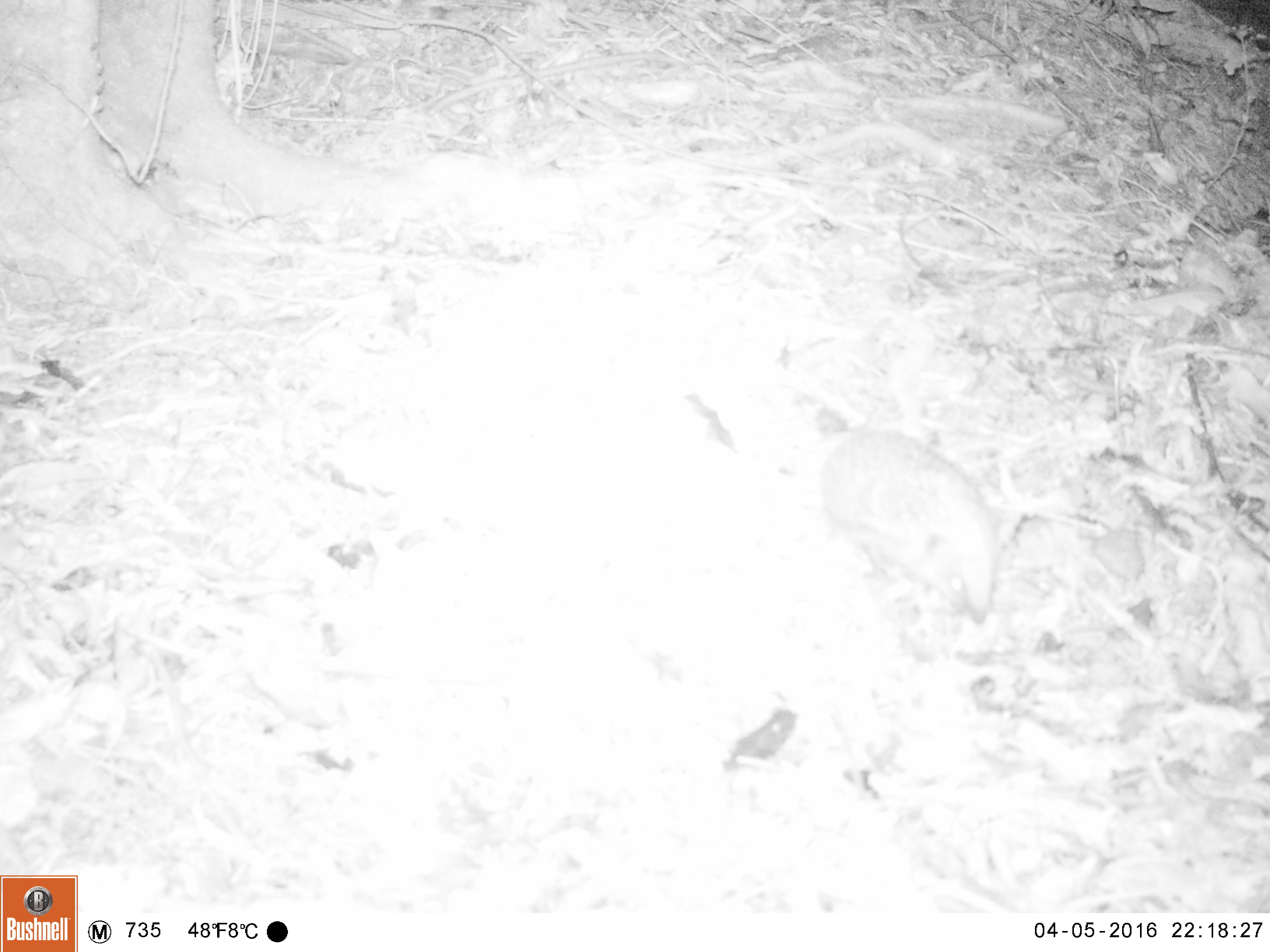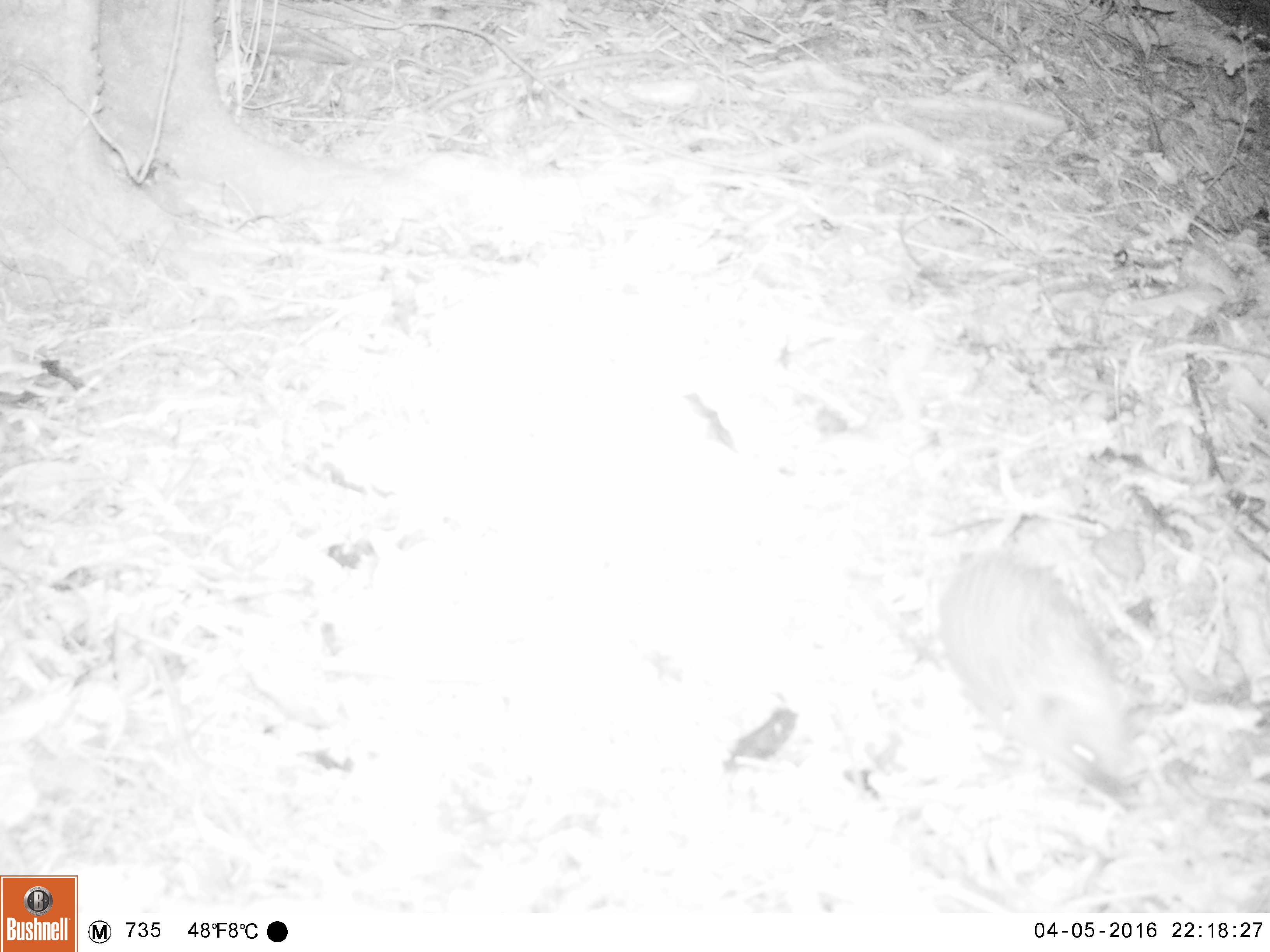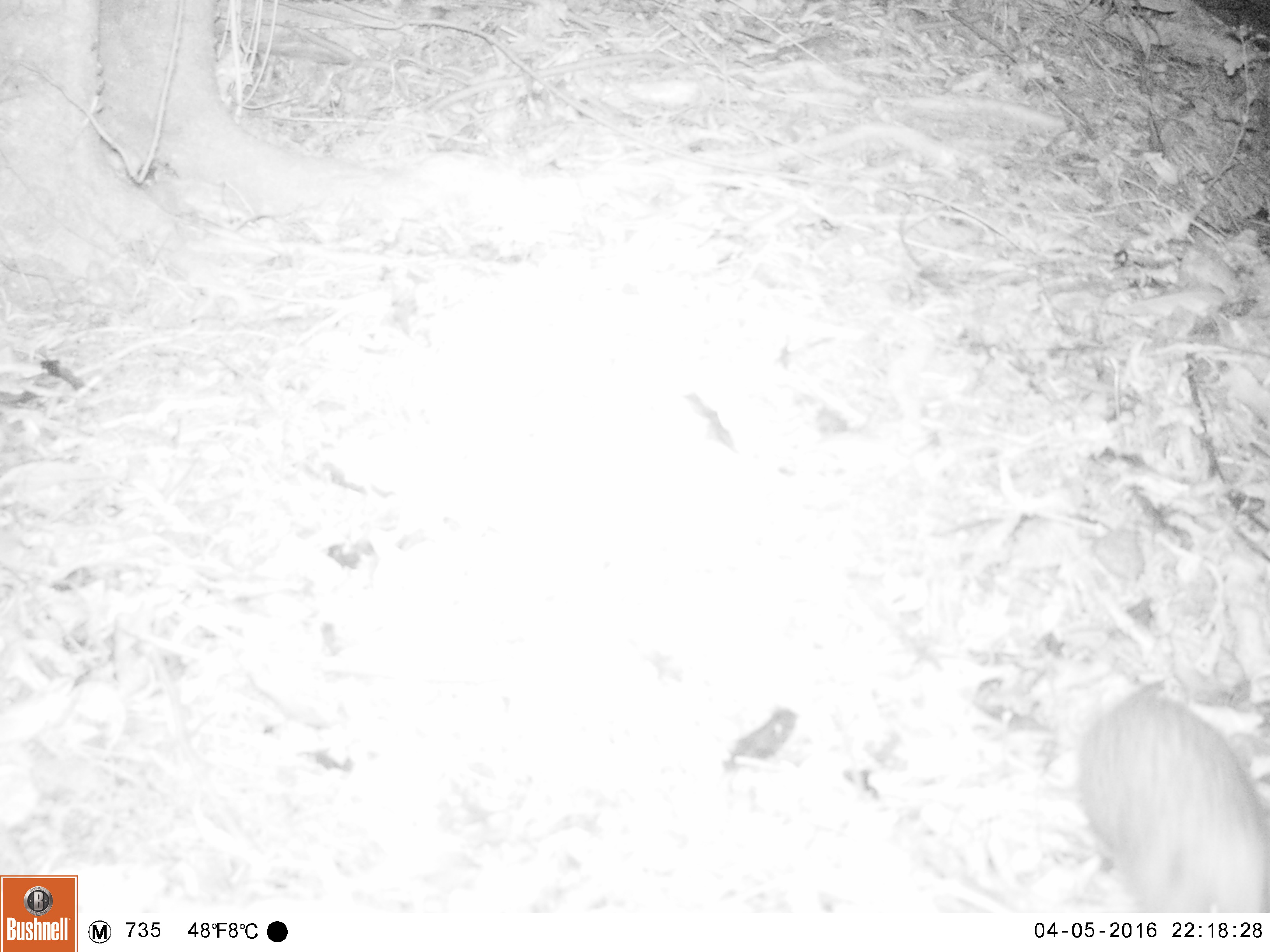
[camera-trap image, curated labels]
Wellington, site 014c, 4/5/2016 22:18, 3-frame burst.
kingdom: Animalia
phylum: Chordata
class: Mammalia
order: Eulipotyphla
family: Erinaceidae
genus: Erinaceus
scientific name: Erinaceus europaeus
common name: hedgehog